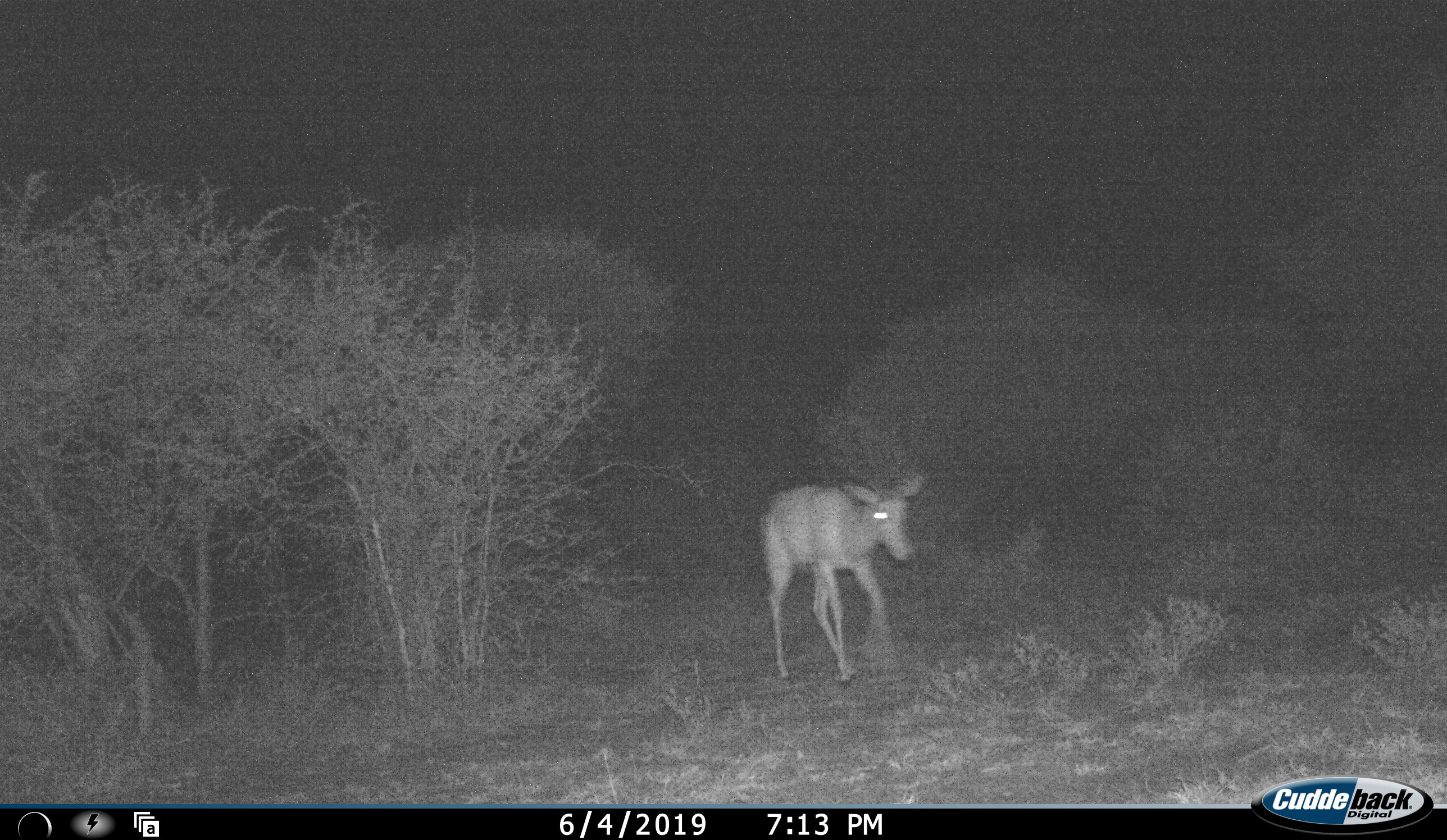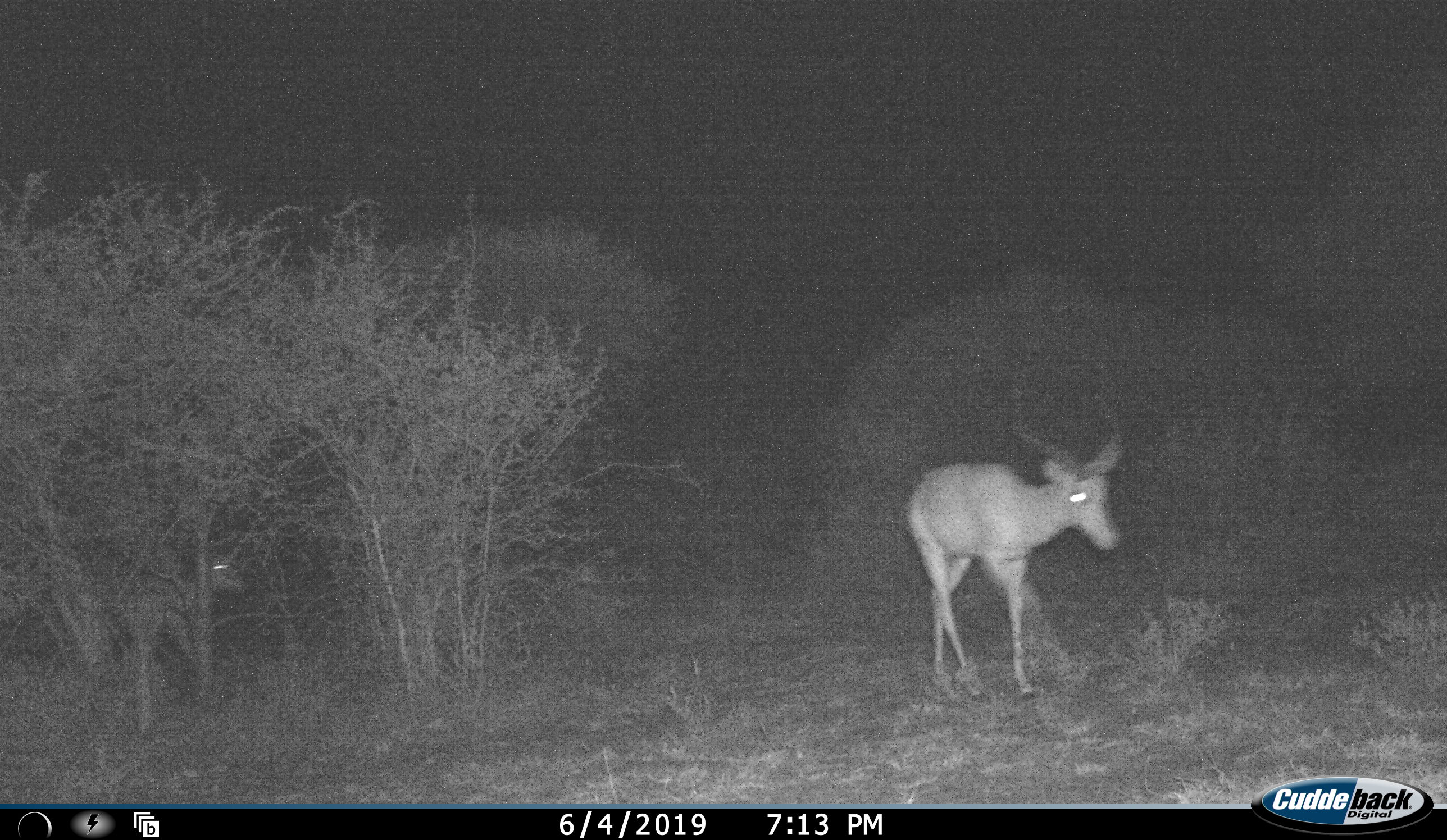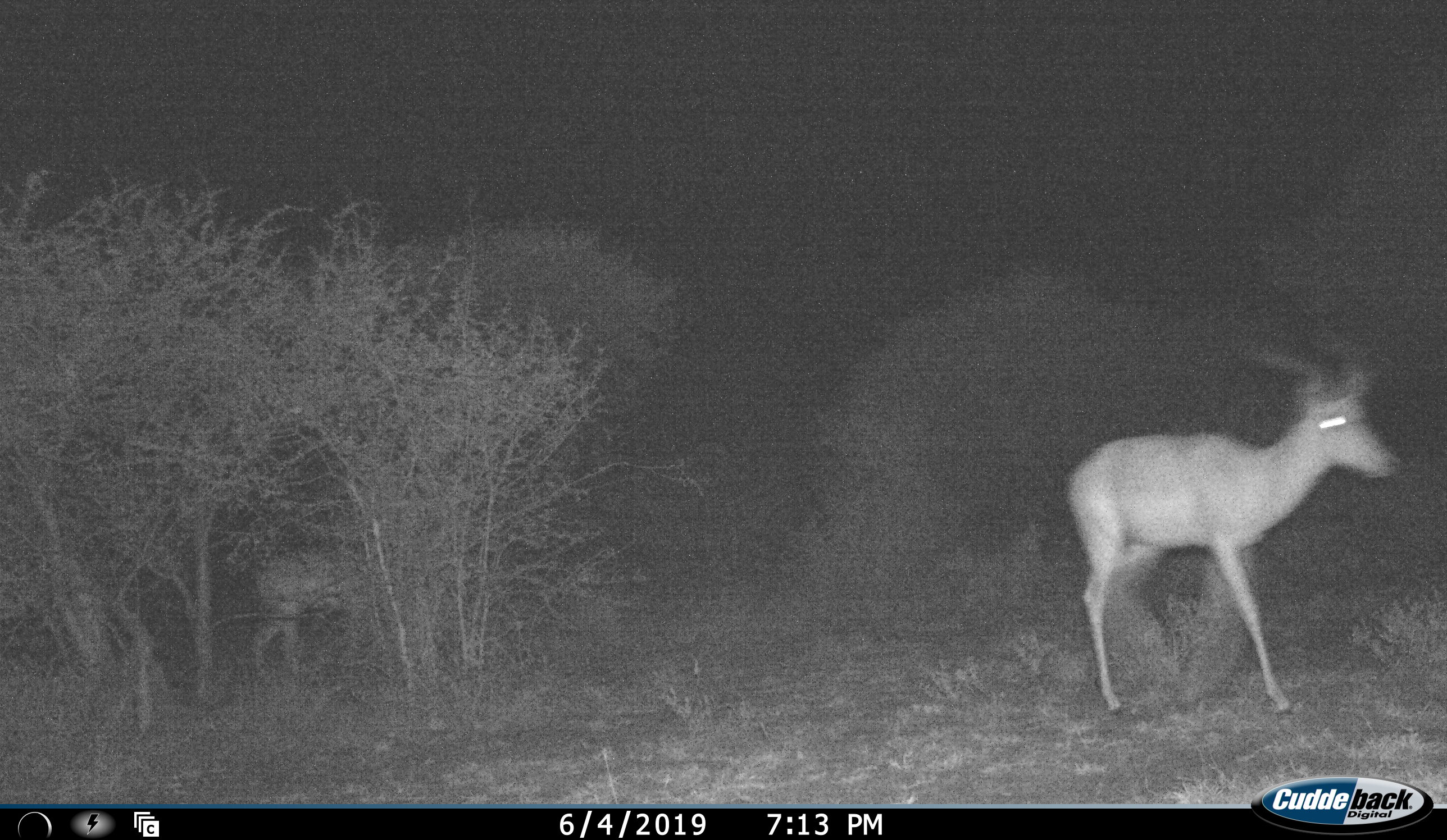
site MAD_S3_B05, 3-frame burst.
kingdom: Animalia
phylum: Chordata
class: Mammalia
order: Artiodactyla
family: Bovidae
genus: Aepyceros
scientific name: Aepyceros melampus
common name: impala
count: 2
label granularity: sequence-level